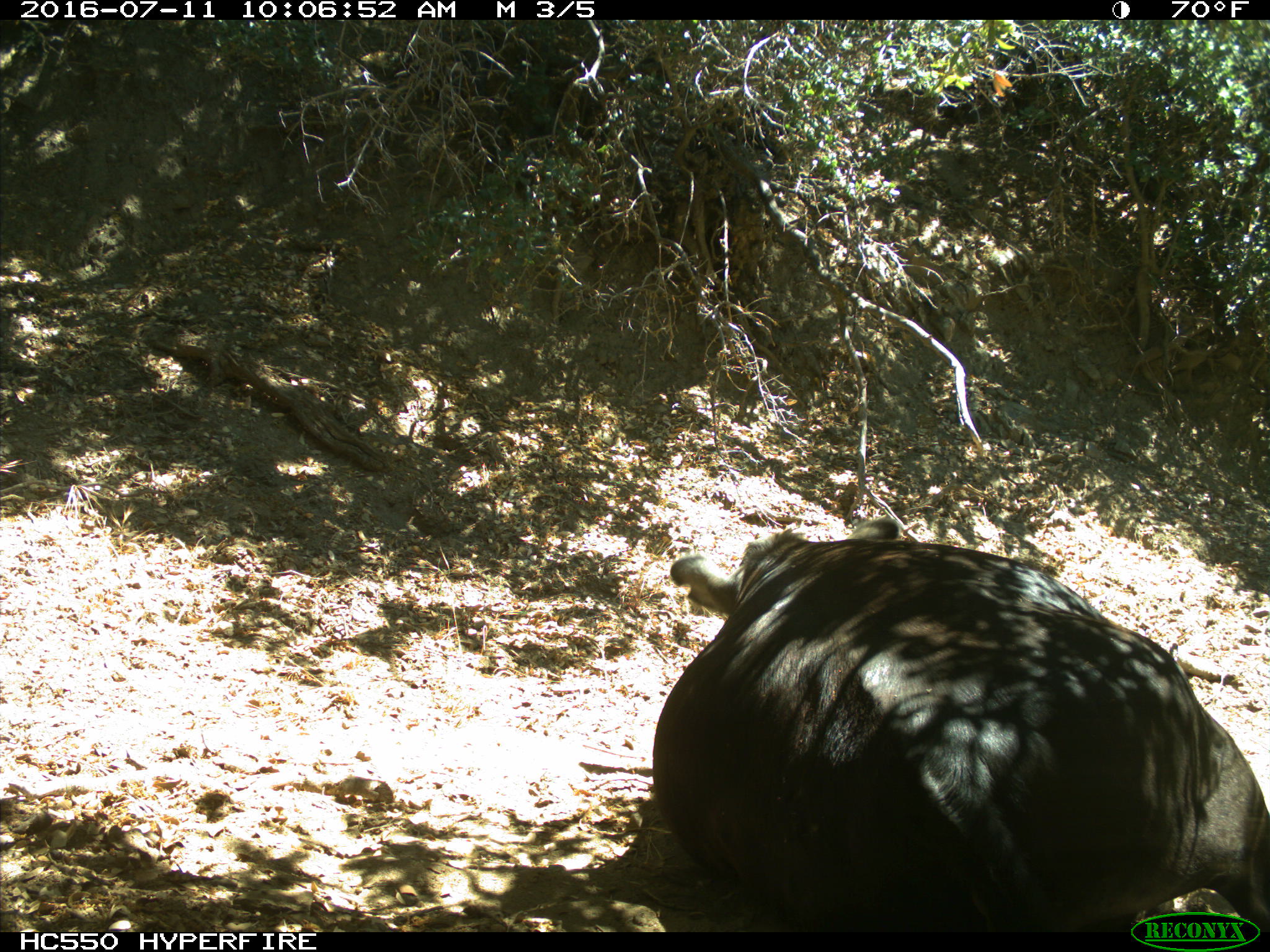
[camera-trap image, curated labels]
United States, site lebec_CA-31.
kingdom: Animalia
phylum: Chordata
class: Mammalia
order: Artiodactyla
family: Bovidae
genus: Bos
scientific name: Bos taurus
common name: domestic cow